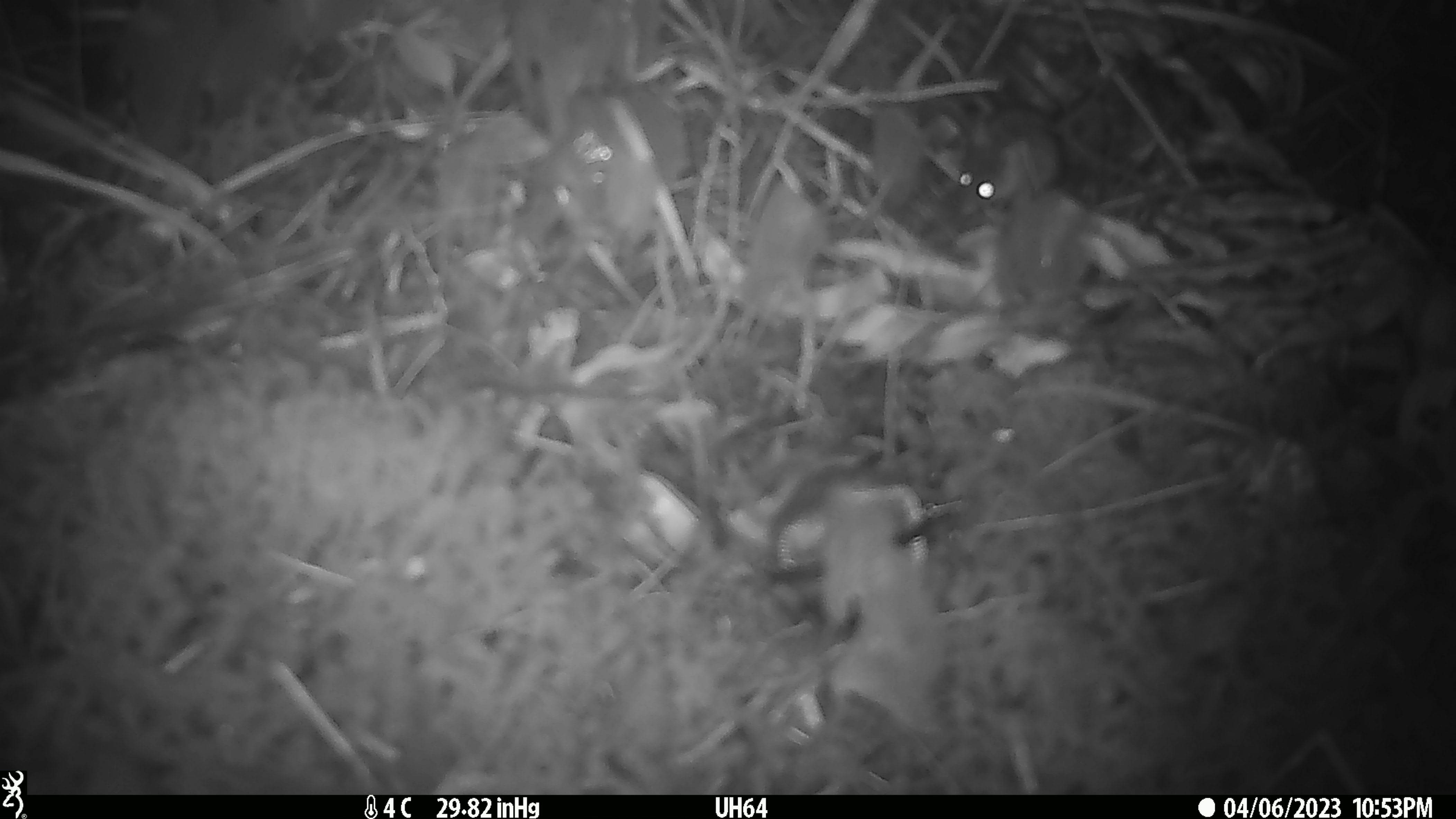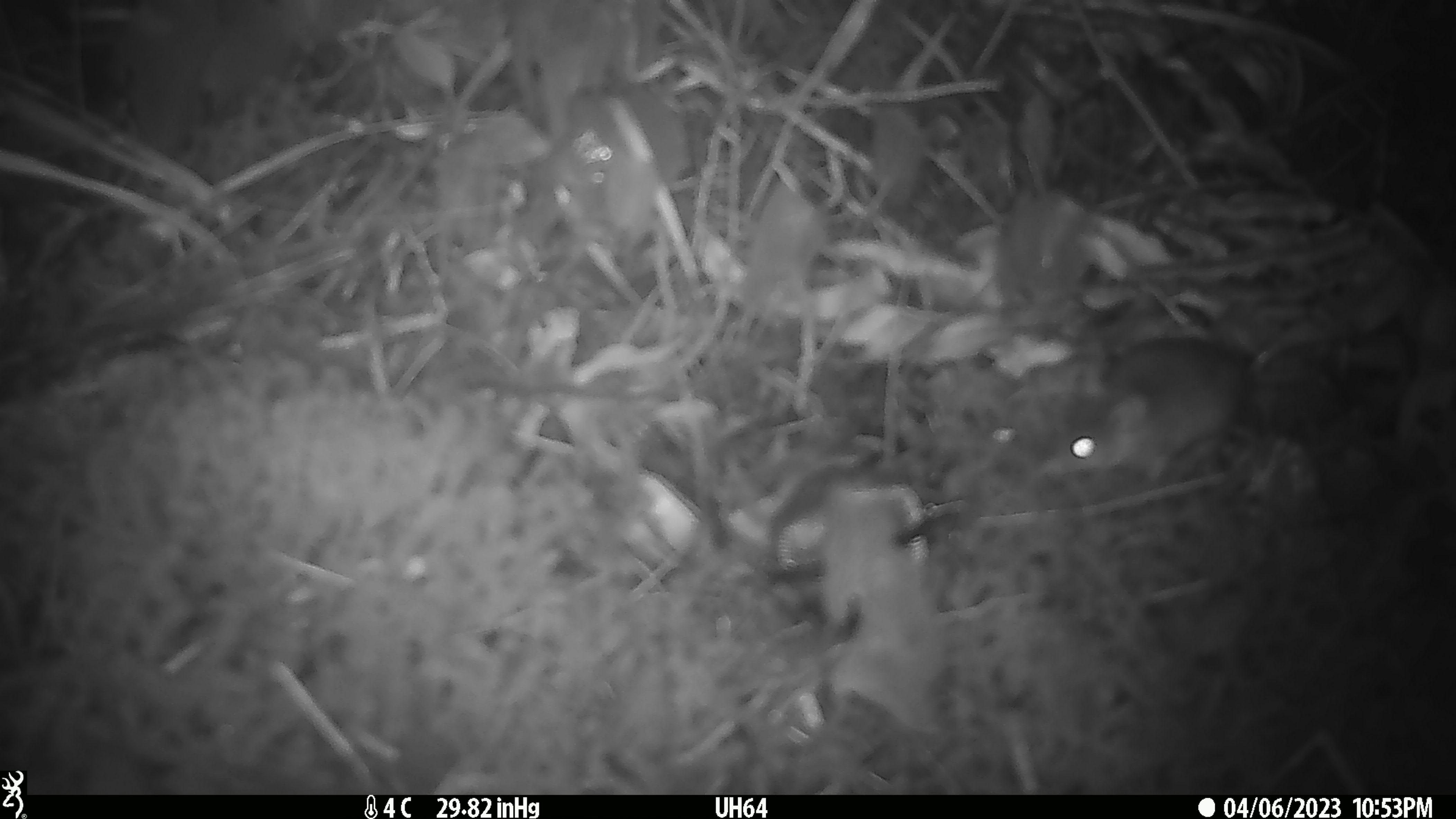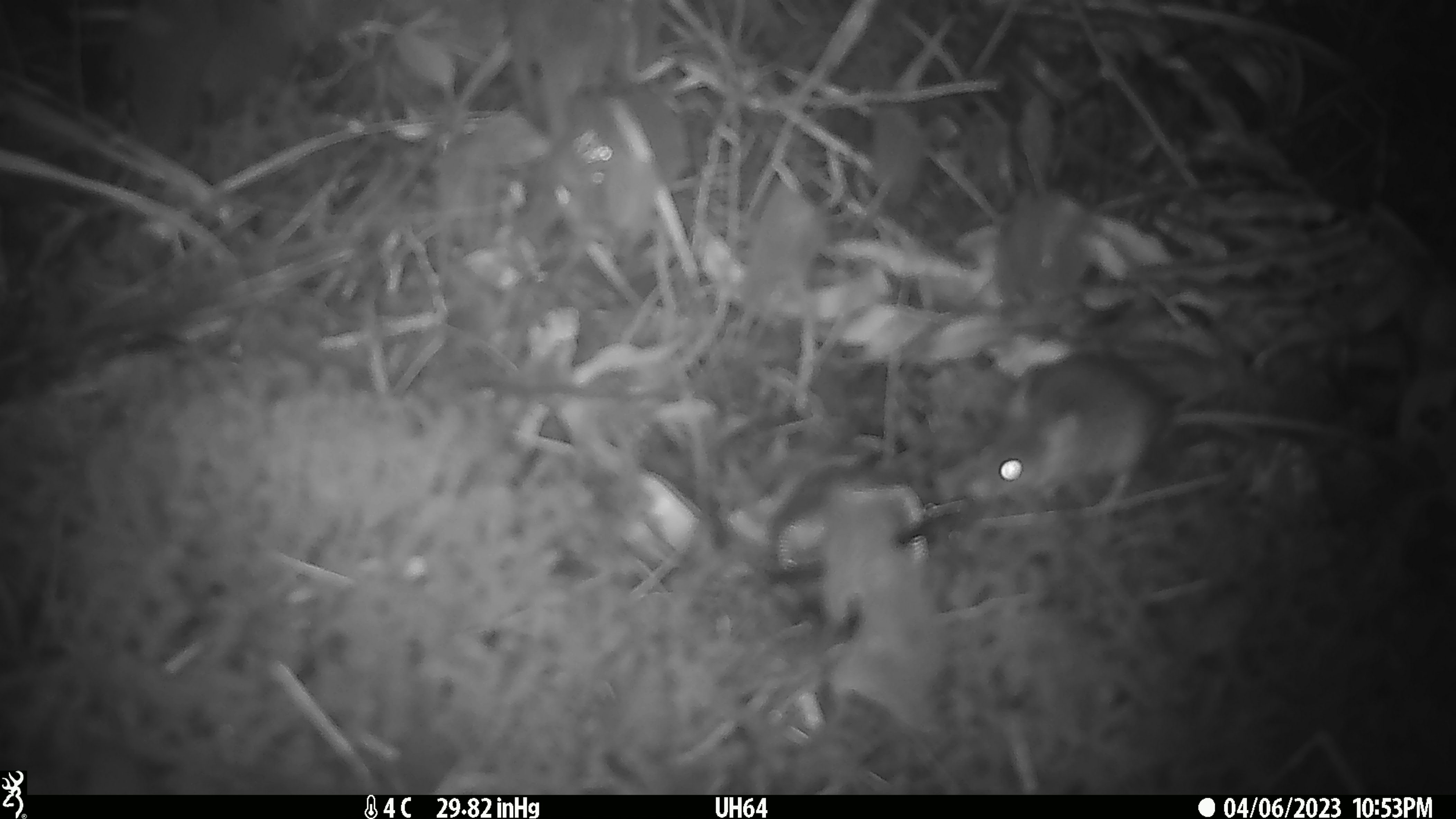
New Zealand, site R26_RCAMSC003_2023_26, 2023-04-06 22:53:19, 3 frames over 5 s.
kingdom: Animalia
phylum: Chordata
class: Mammalia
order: Rodentia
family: Muridae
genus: Mus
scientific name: Mus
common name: mouse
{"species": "mouse (Mus)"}